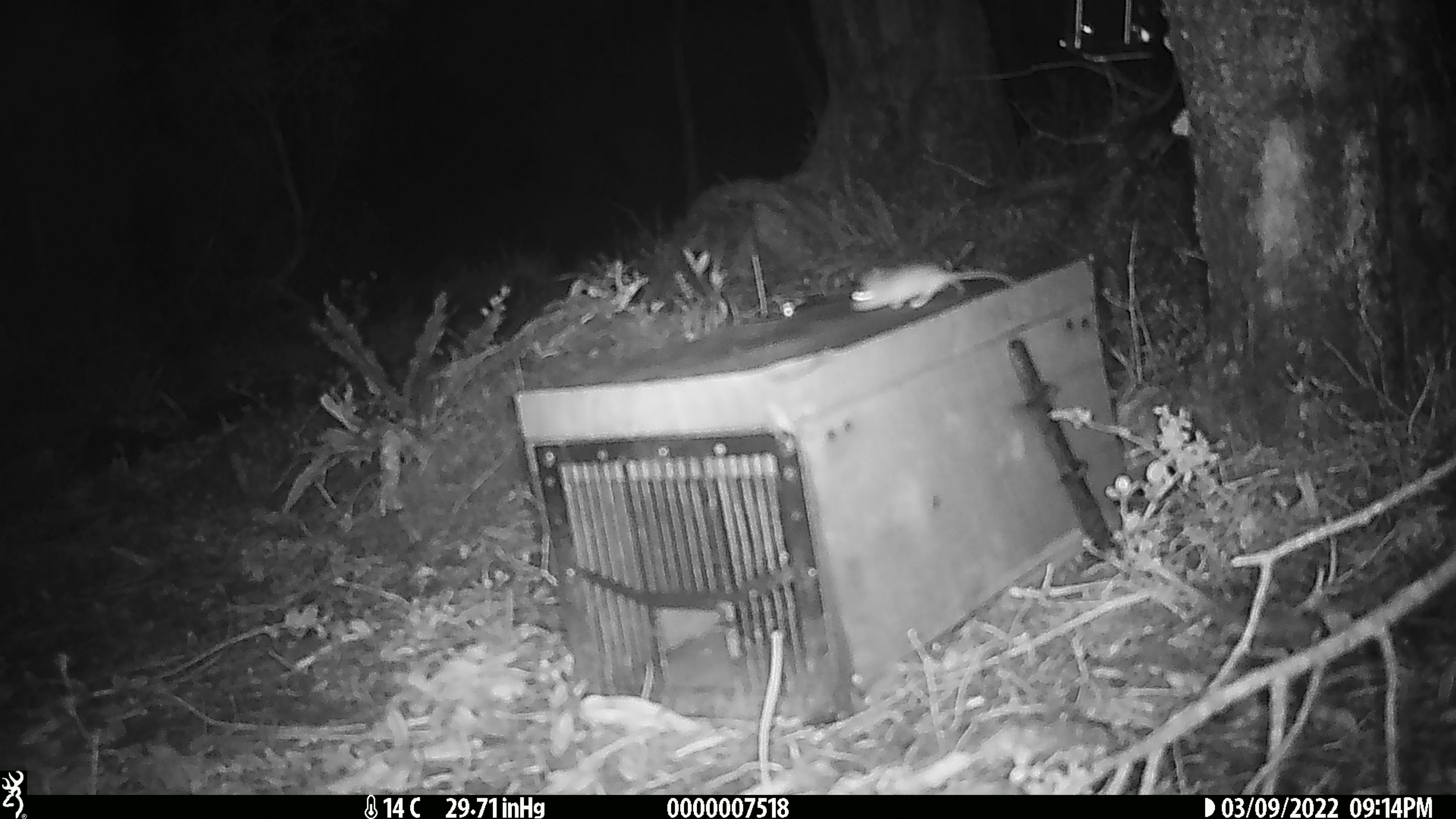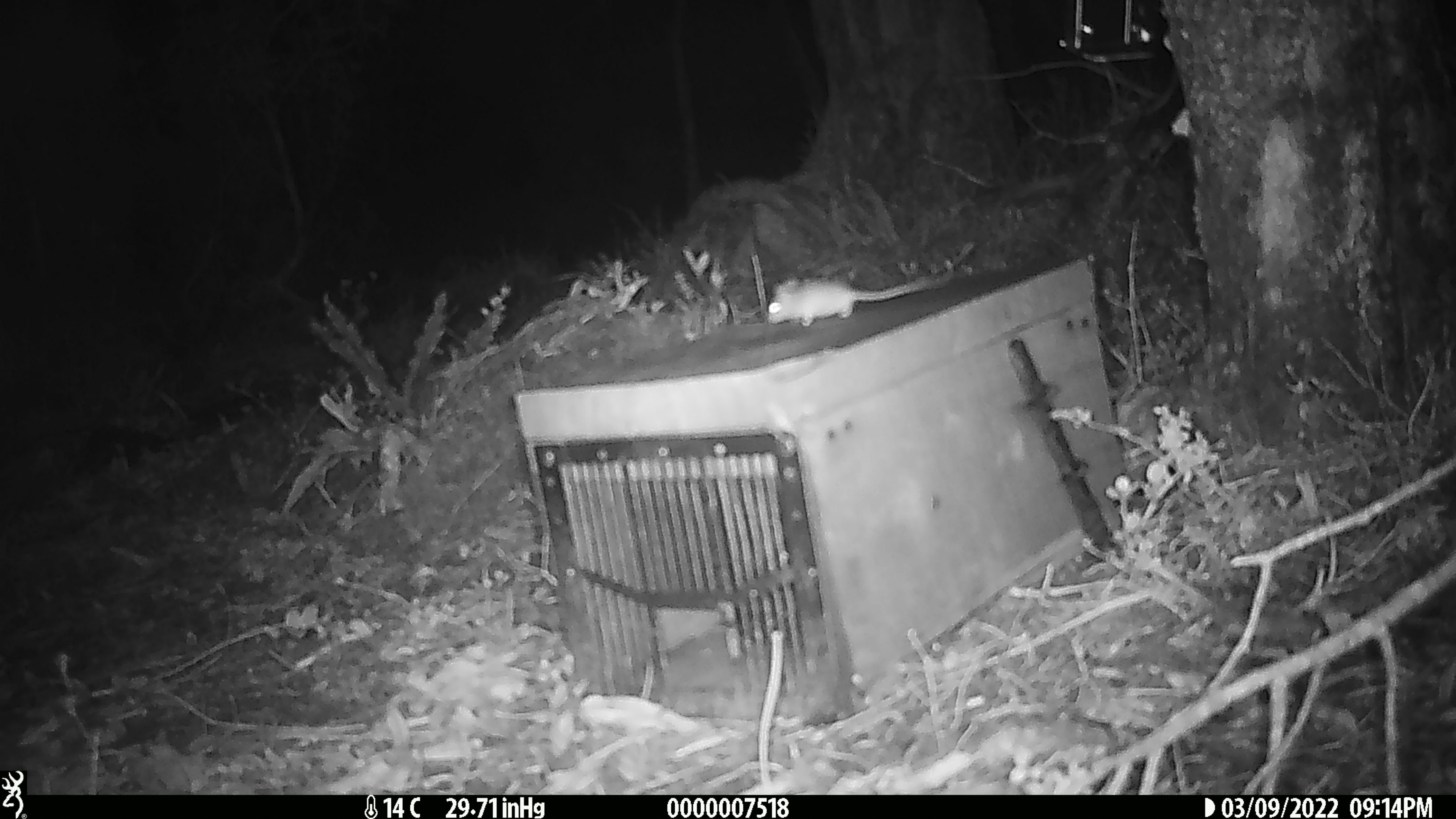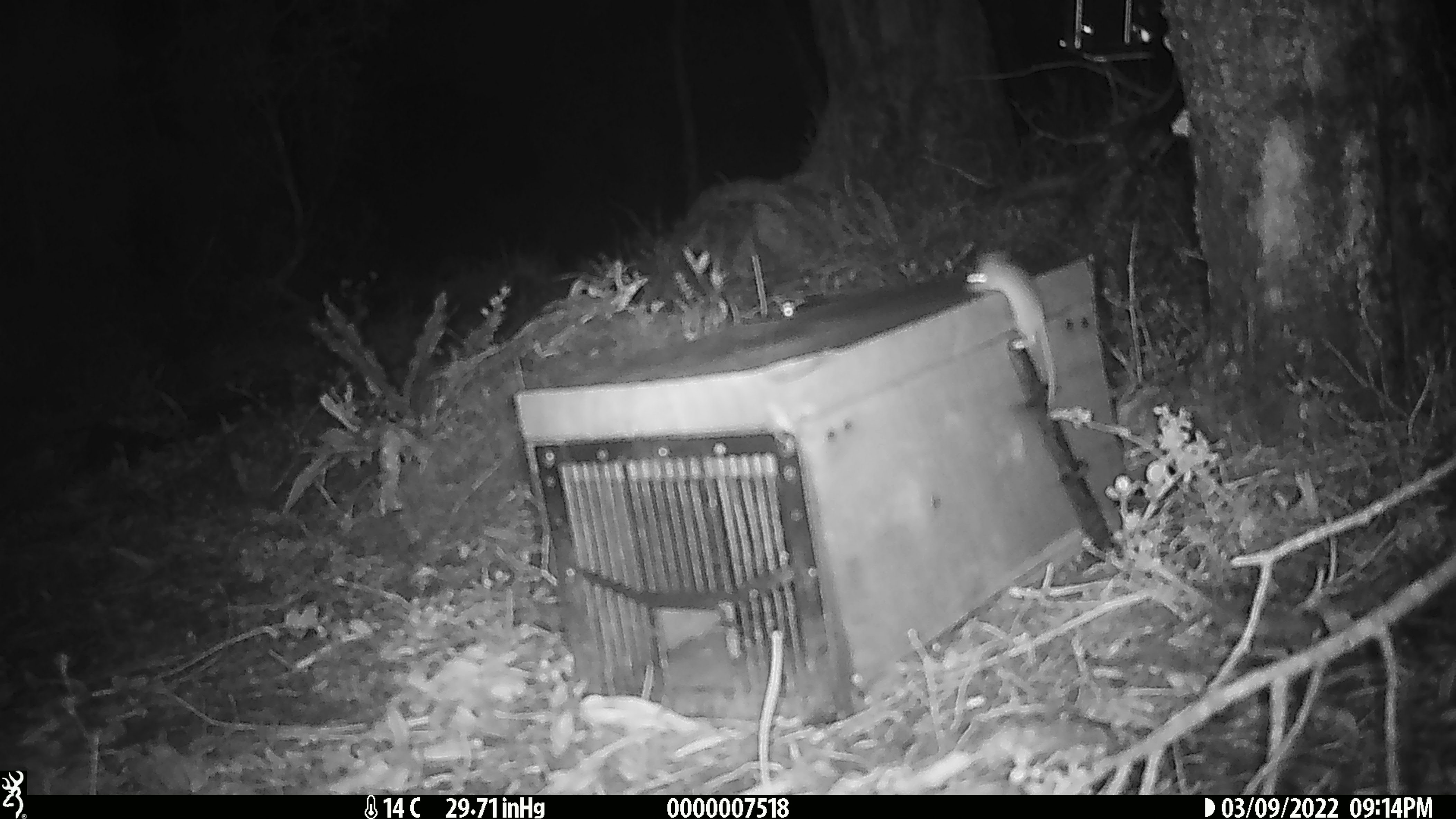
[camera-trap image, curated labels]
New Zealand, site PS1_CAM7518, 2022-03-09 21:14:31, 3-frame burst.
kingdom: Animalia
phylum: Chordata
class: Mammalia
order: Rodentia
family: Muridae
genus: Mus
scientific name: Mus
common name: mouse